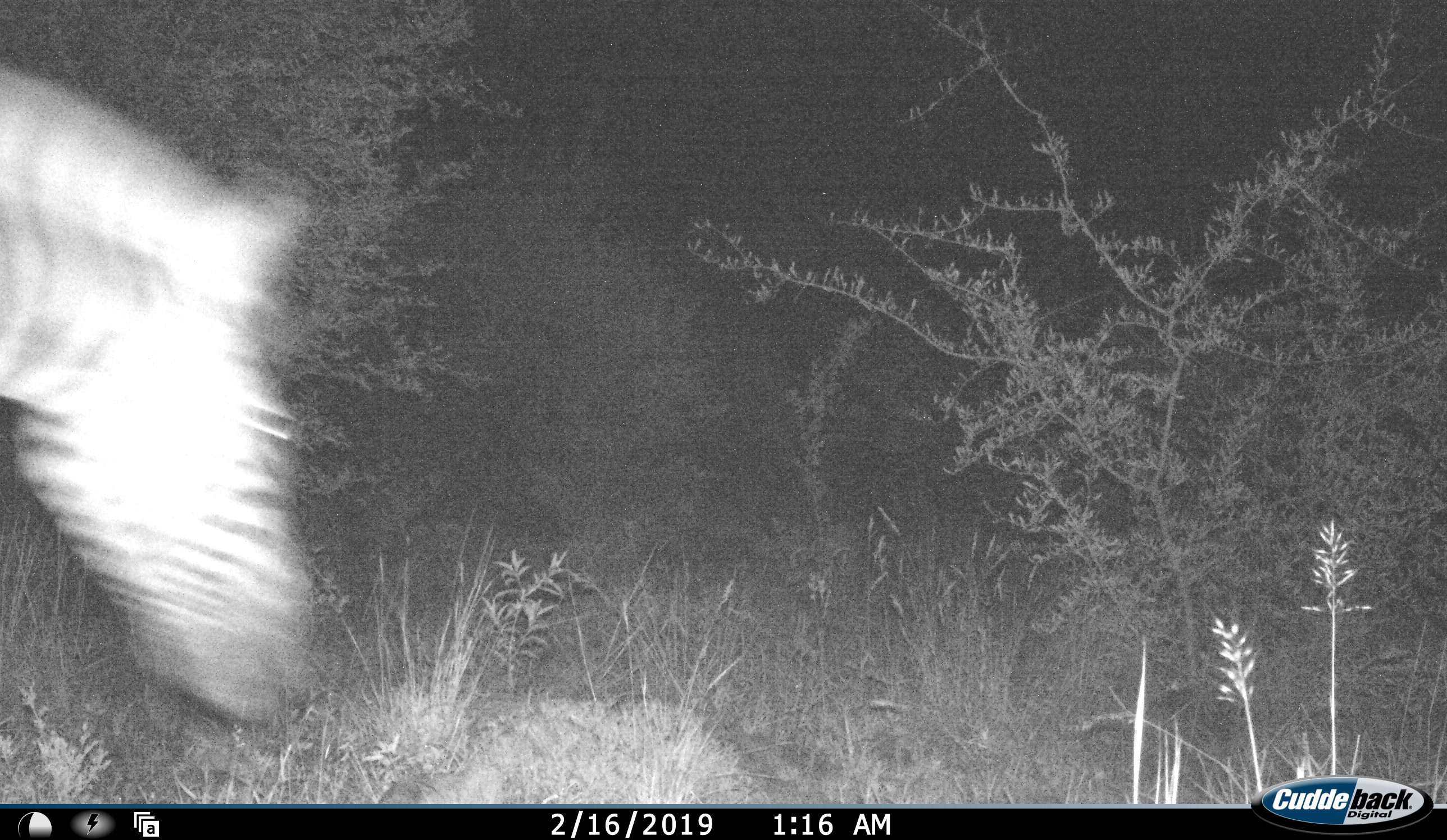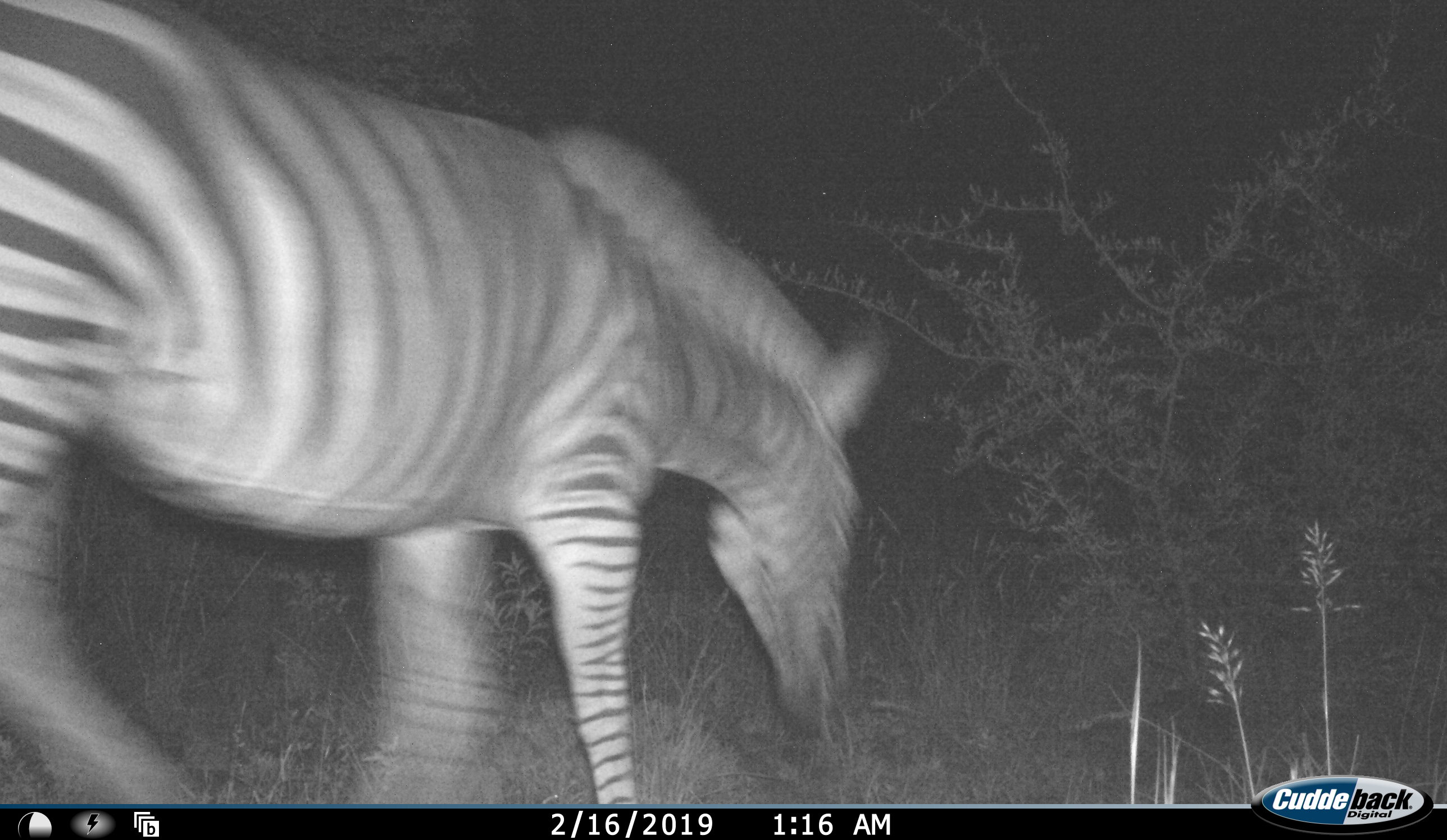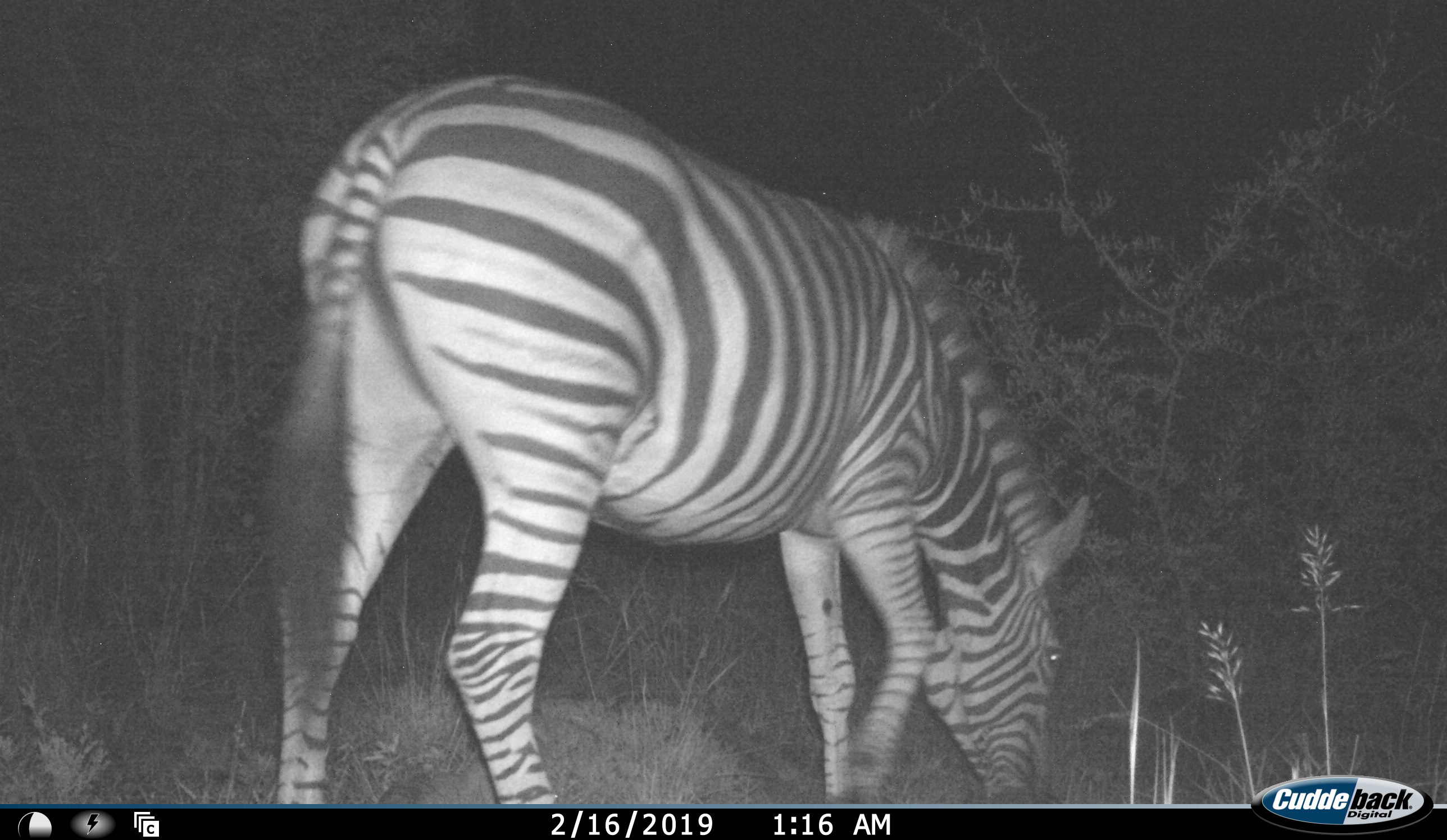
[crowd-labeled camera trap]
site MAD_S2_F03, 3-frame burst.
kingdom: Animalia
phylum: Chordata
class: Mammalia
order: Perissodactyla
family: Equidae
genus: Equus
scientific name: Equus quagga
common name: plains zebra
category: zebraplains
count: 1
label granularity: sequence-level